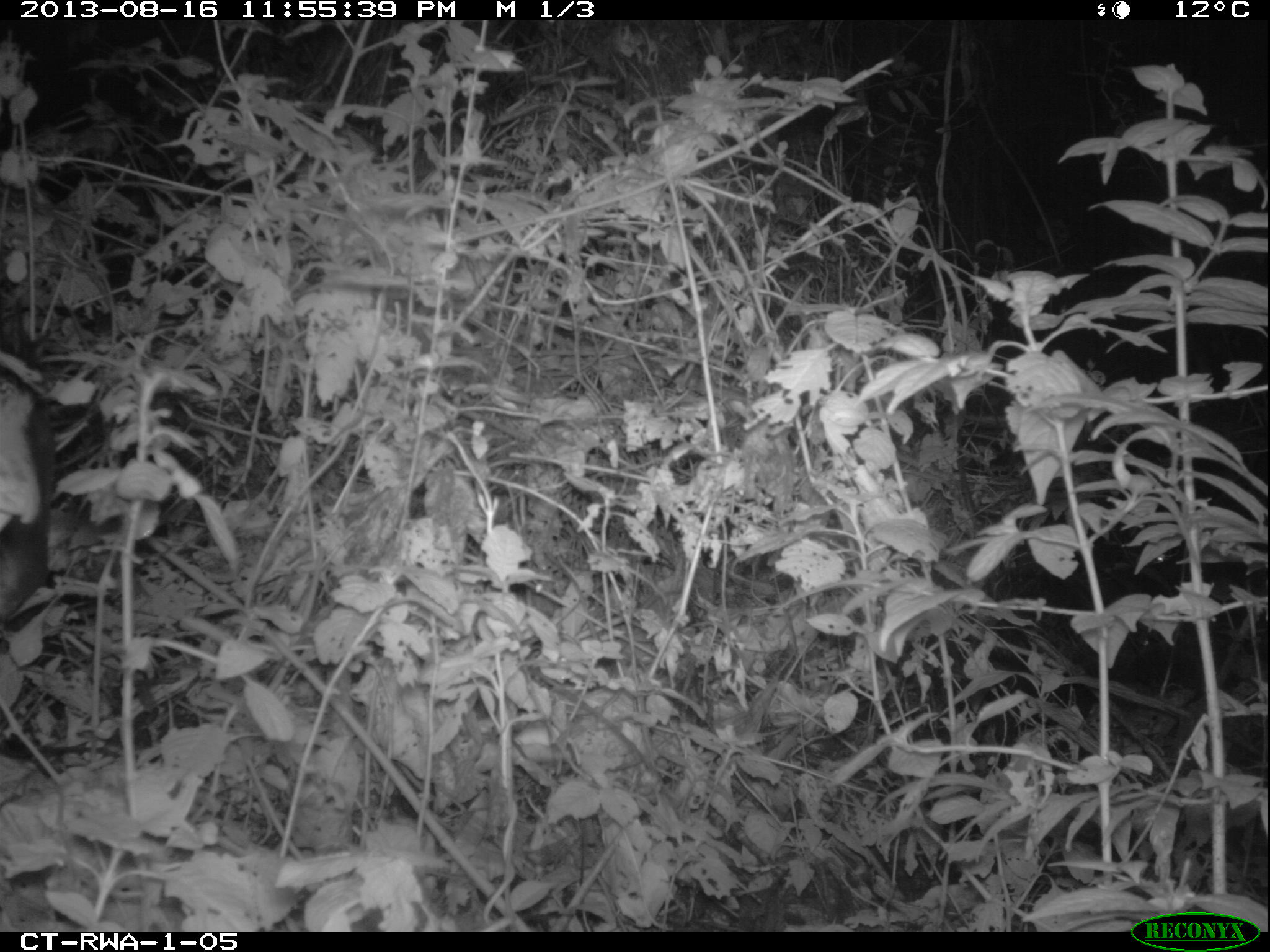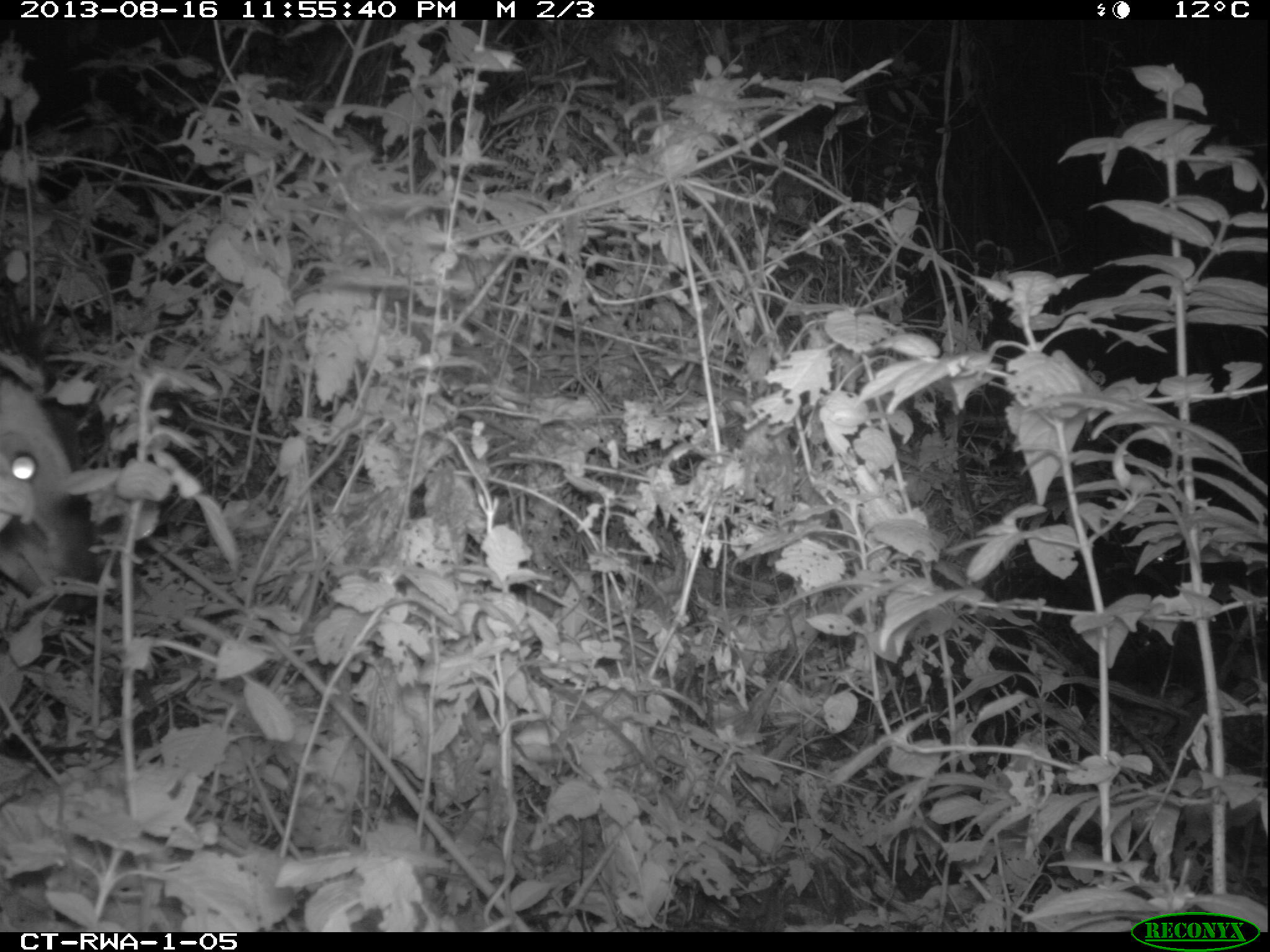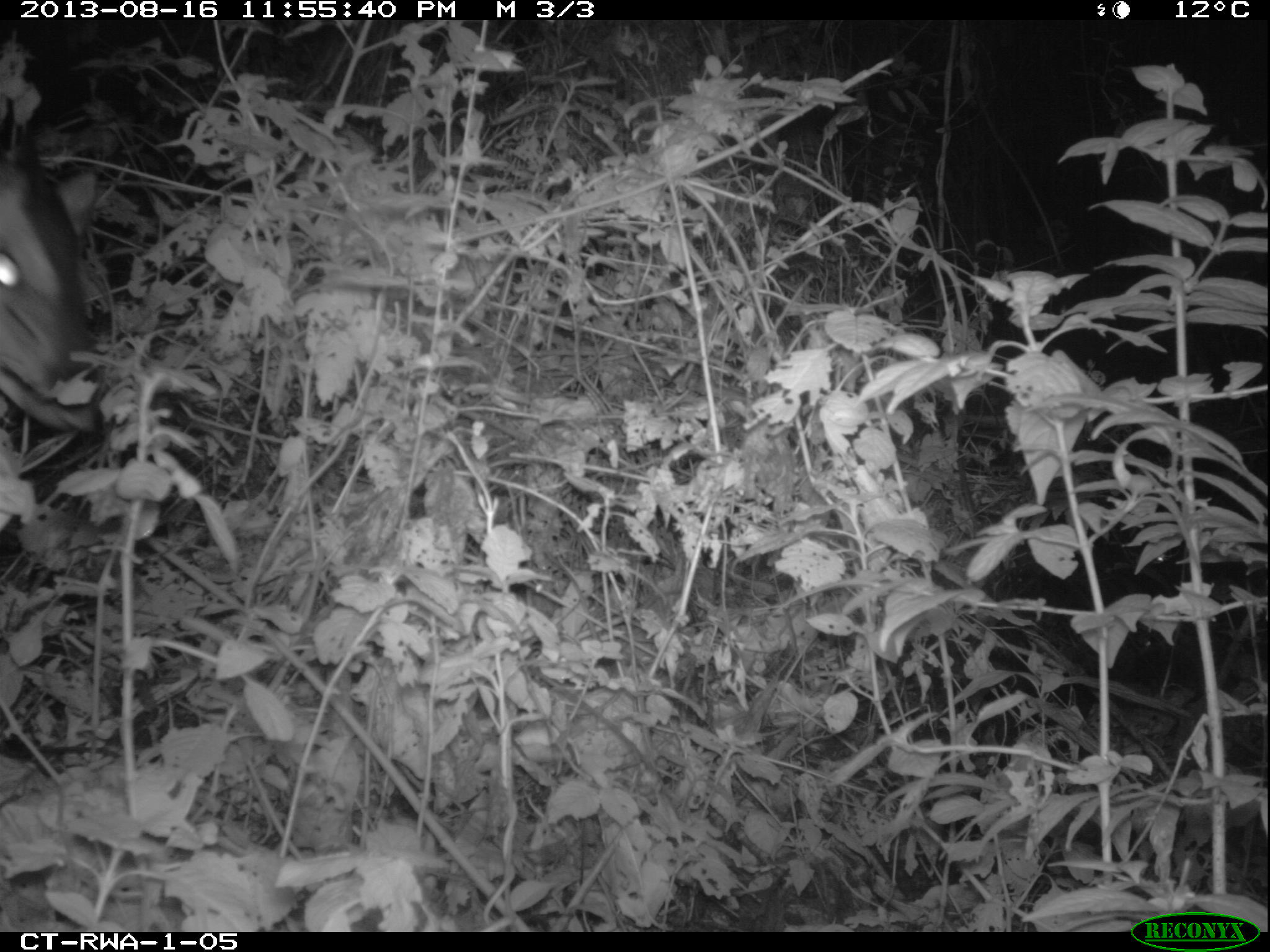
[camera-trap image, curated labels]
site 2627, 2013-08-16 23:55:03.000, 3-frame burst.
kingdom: Animalia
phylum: Chordata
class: Mammalia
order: Artiodactyla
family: Bovidae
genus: Cephalophus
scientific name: Cephalophus nigrifrons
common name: black-fronted duiker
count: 1